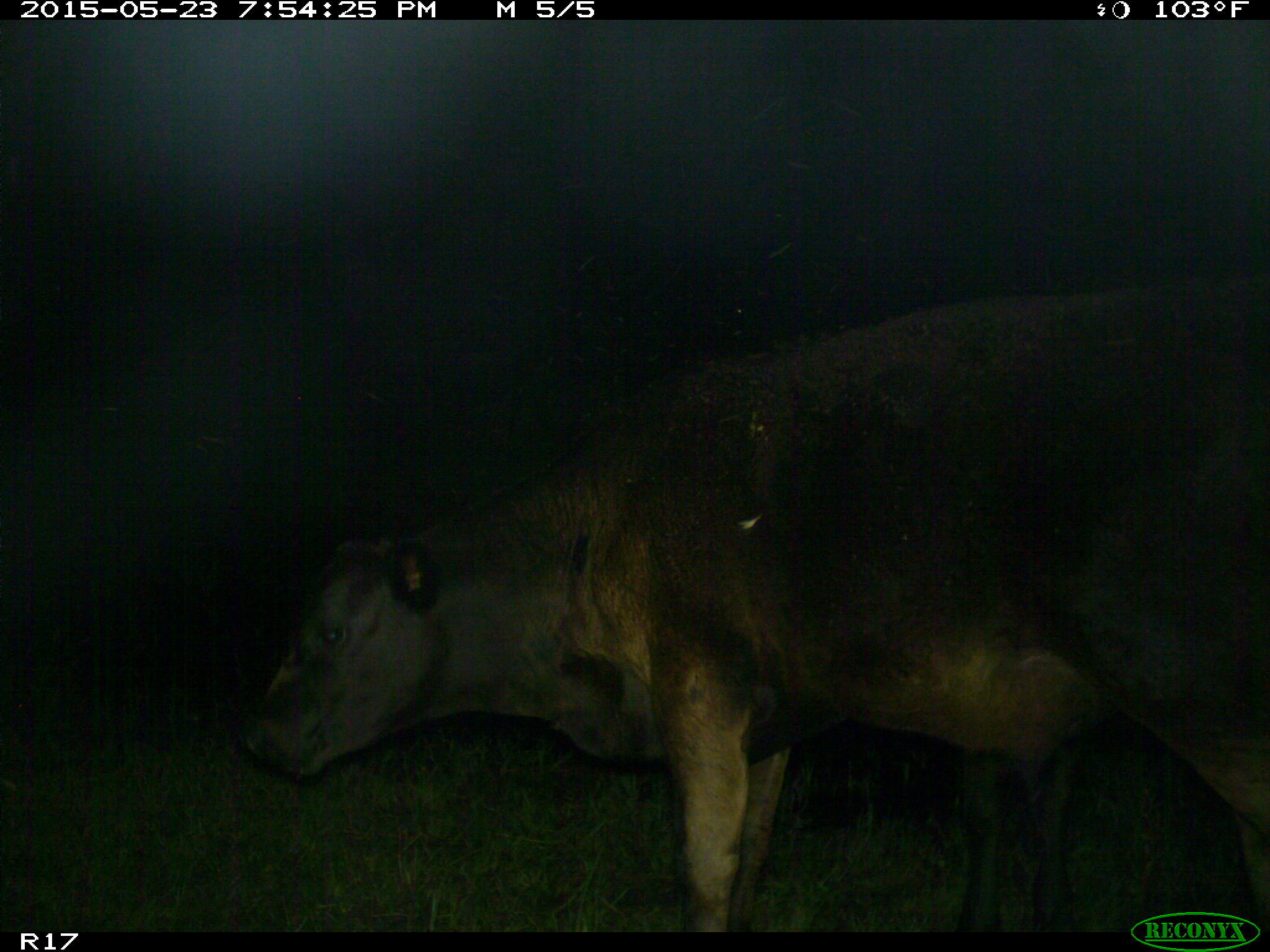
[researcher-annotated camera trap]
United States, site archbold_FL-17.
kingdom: Animalia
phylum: Chordata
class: Mammalia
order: Artiodactyla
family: Bovidae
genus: Bos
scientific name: Bos taurus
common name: domestic cow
Bos taurus (domestic cow).